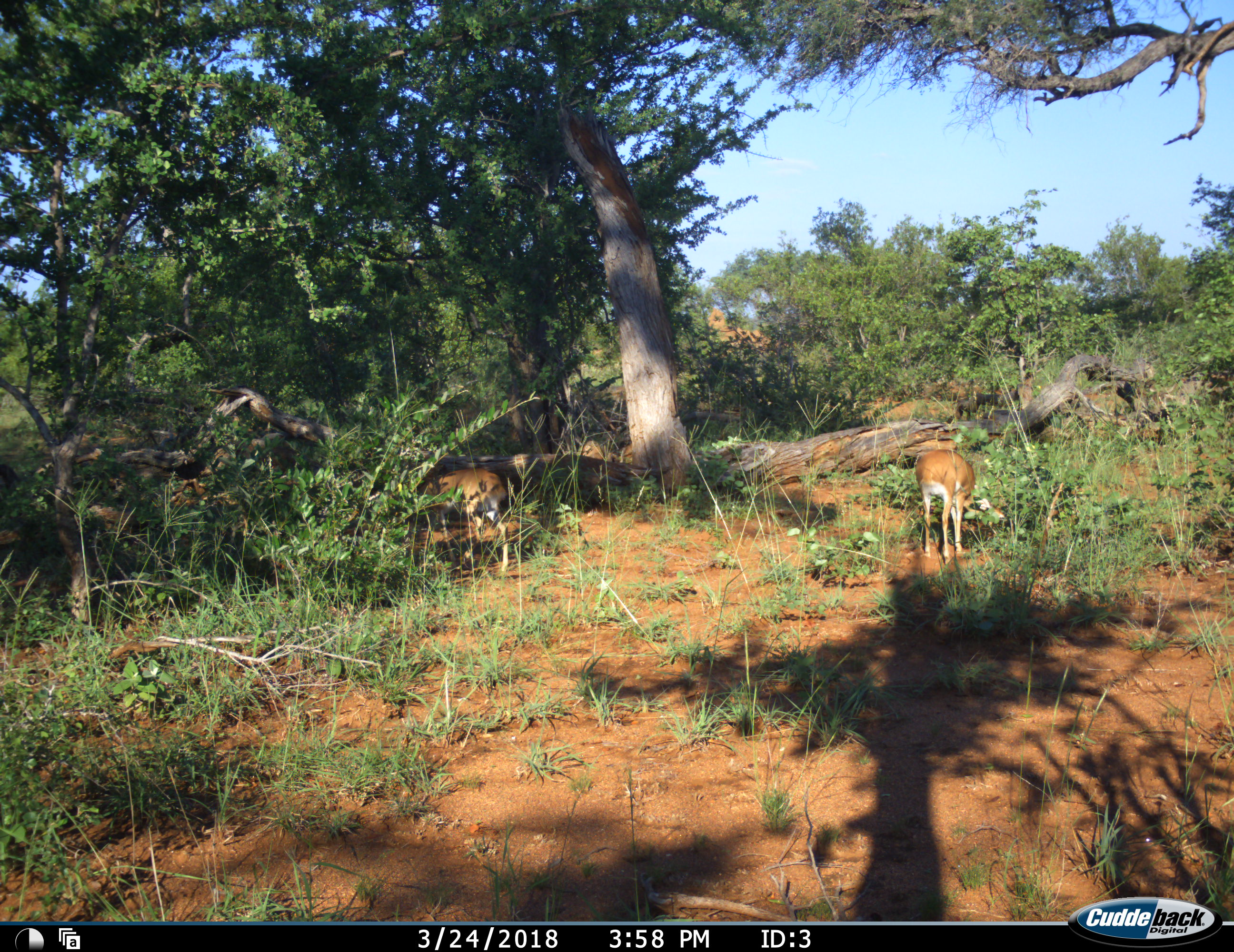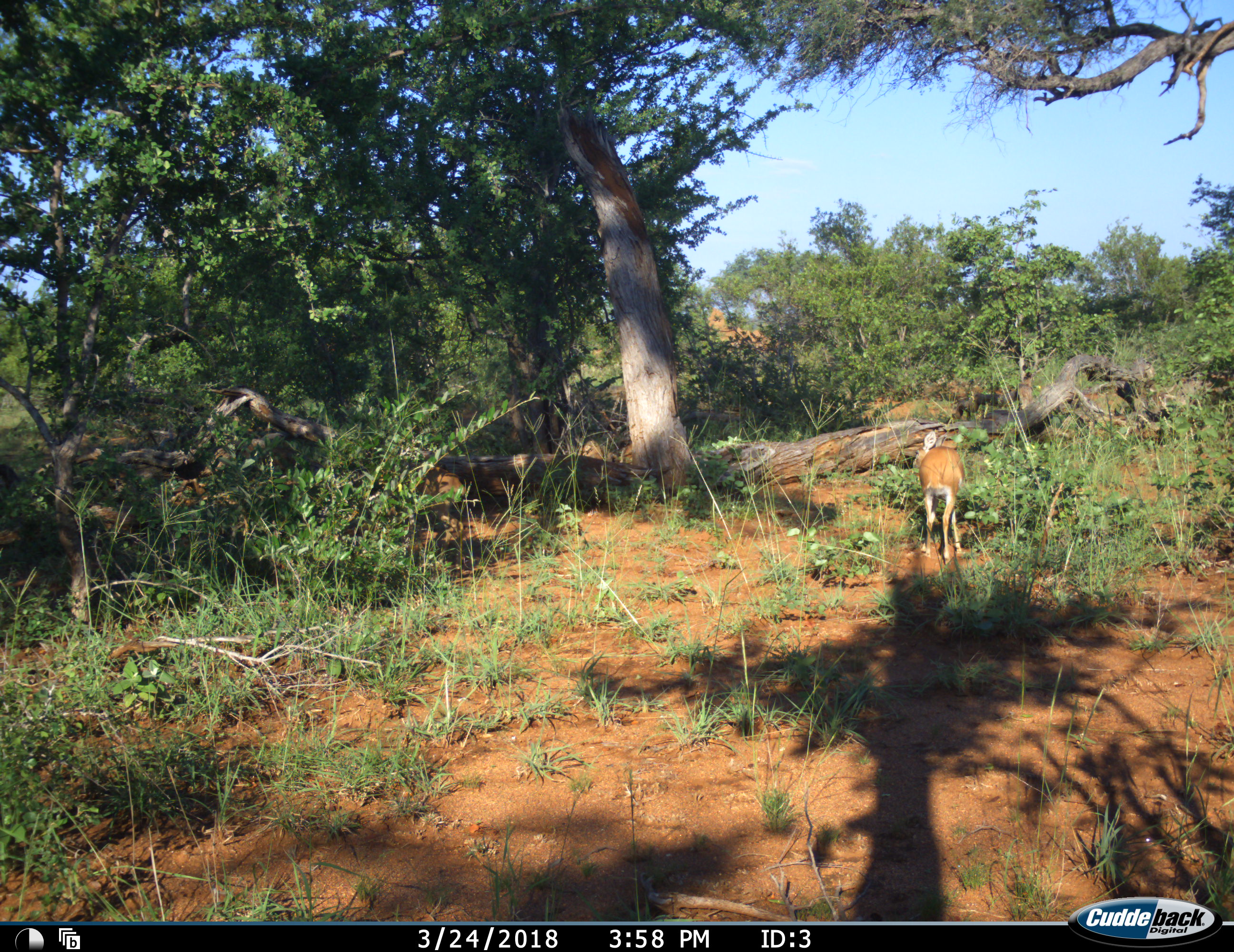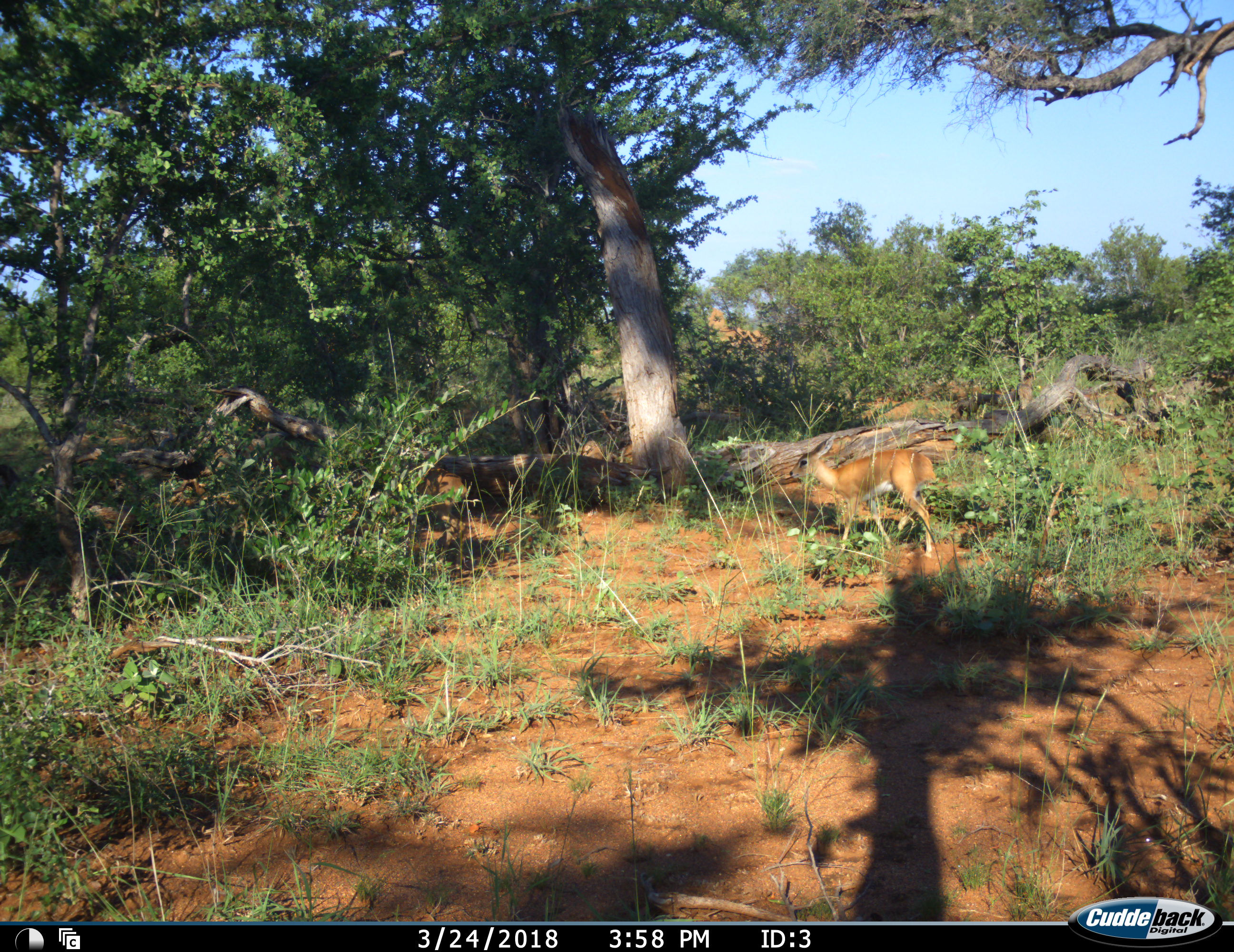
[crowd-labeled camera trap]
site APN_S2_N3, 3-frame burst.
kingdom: Animalia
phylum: Chordata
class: Mammalia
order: Artiodactyla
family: Bovidae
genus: Raphicerus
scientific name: Raphicerus campestris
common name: steenbok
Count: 2.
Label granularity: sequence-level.